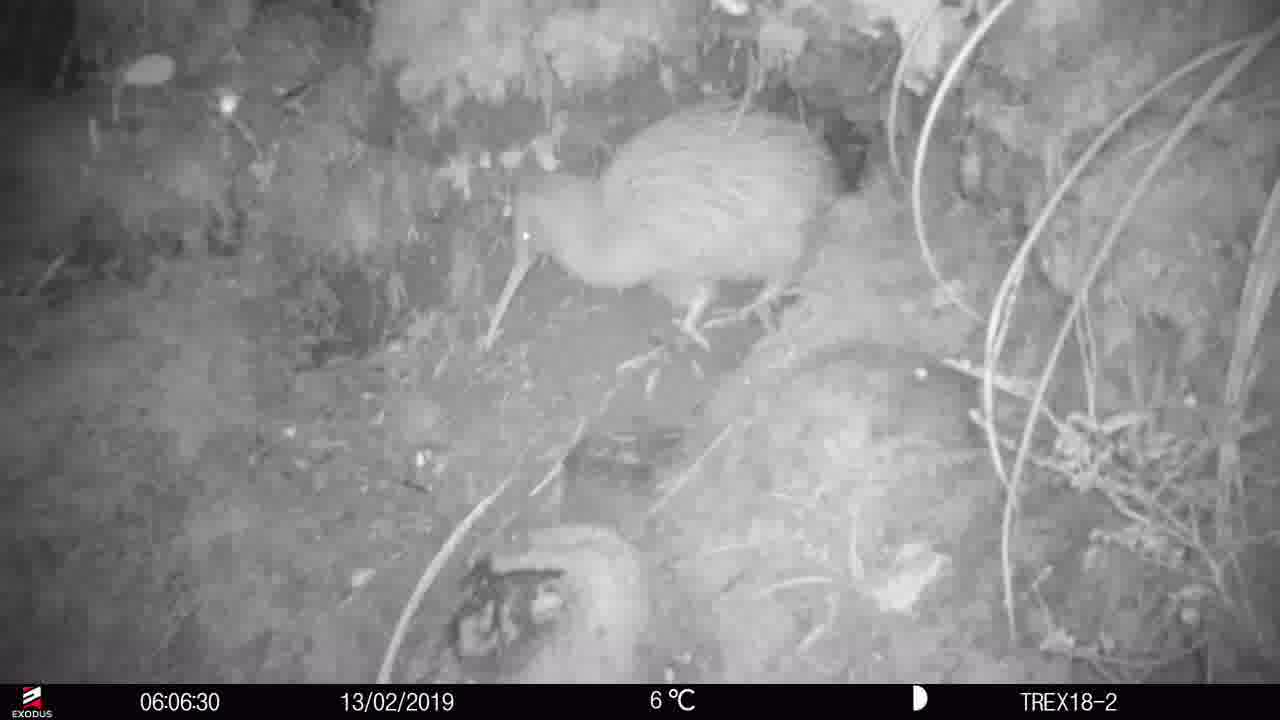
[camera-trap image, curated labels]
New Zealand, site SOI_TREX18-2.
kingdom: Animalia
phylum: Chordata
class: Aves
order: Apterygiformes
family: Apterygidae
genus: Apteryx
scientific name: Apteryx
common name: kiwi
Kiwi (Apteryx).